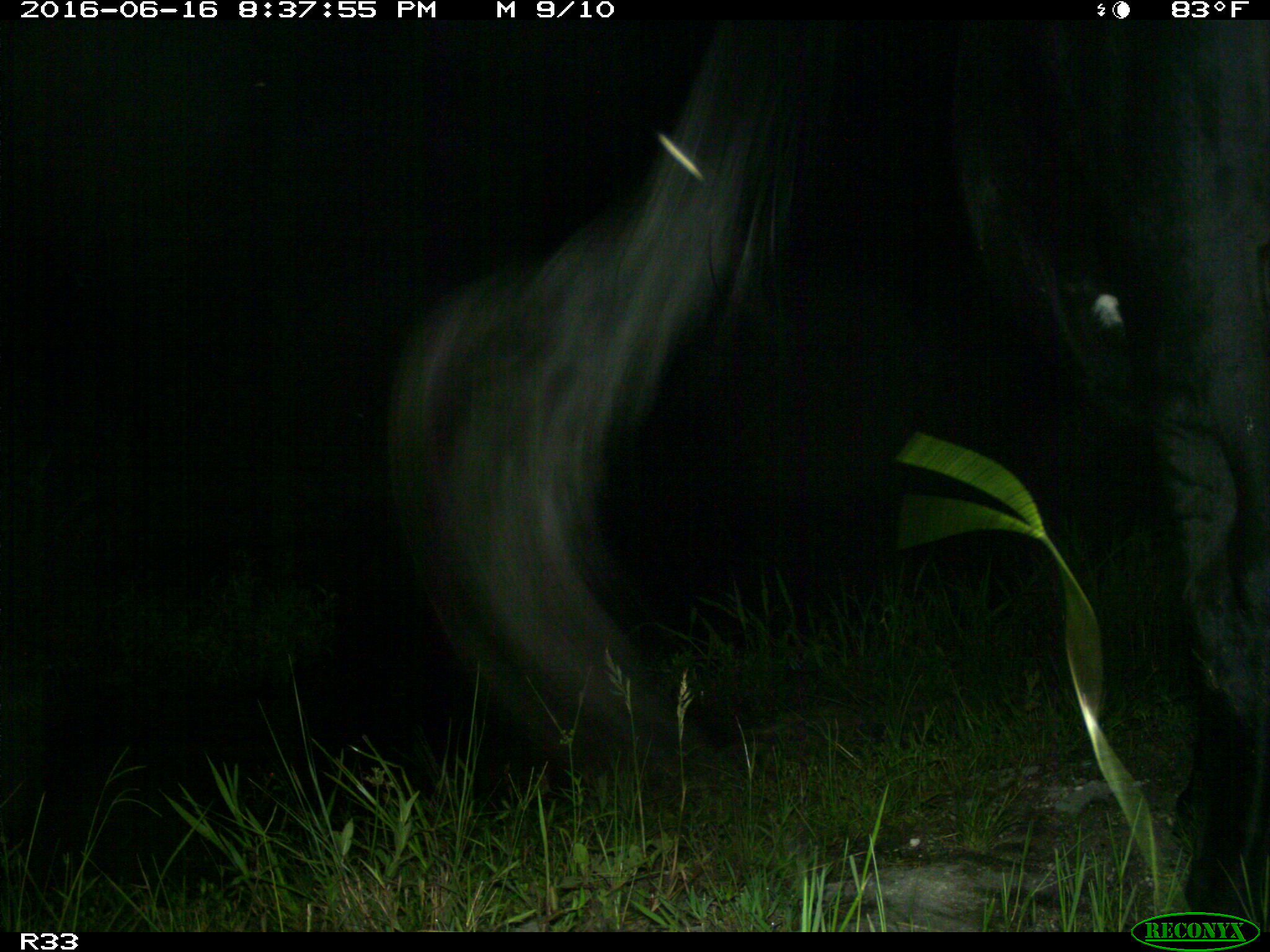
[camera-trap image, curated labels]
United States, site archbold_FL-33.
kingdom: Animalia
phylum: Chordata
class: Mammalia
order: Artiodactyla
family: Bovidae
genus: Bos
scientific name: Bos taurus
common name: domestic cow